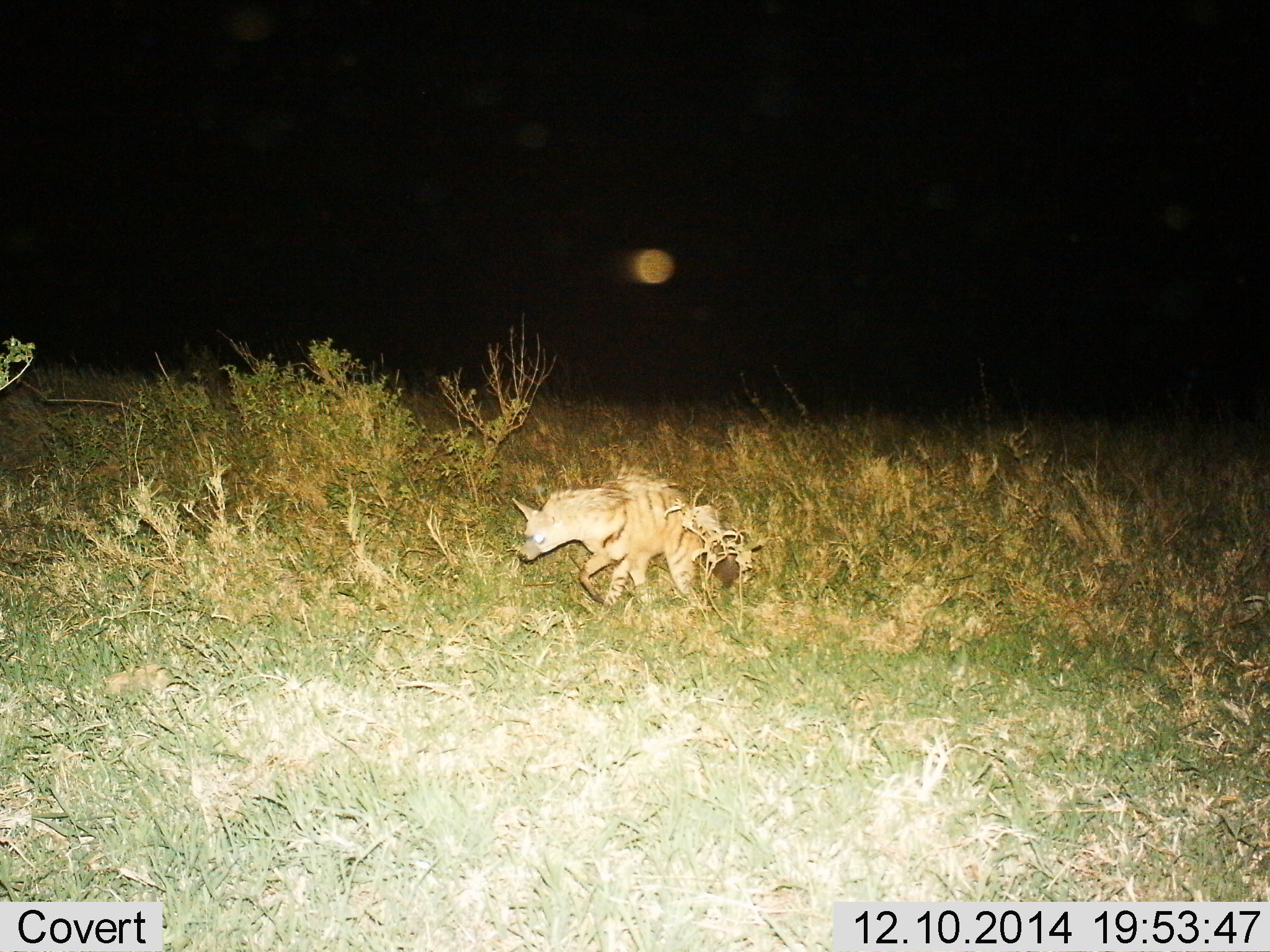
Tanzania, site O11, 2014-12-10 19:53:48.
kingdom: Animalia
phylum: Chordata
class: Mammalia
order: Carnivora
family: Hyaenidae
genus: Hyaena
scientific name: Hyaena hyaena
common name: striped hyena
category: hyenastriped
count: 1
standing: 0%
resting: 0%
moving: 100%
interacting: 0%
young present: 0%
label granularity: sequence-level